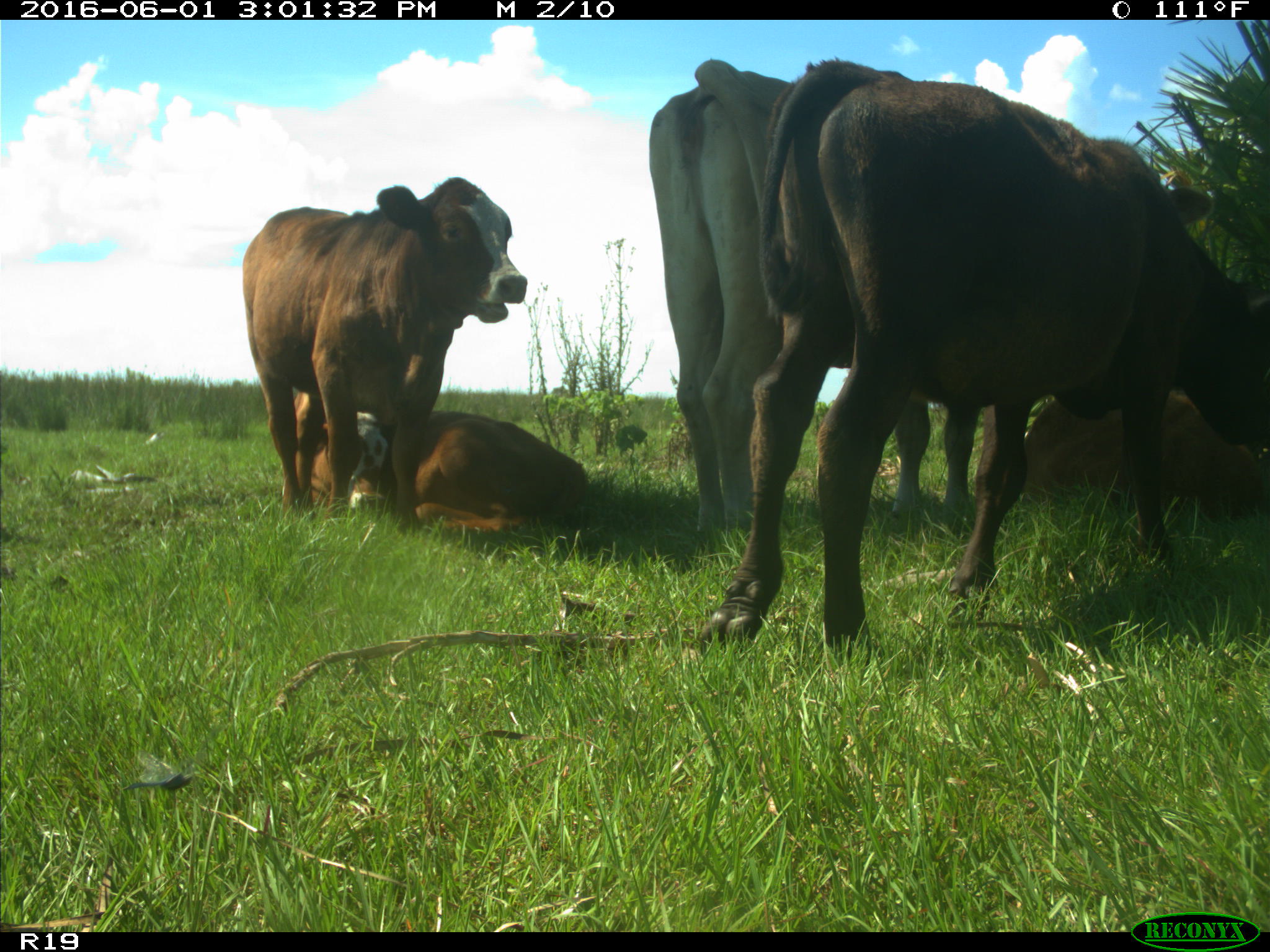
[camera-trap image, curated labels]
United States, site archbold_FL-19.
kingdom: Animalia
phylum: Chordata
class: Mammalia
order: Artiodactyla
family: Bovidae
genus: Bos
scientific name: Bos taurus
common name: domestic cow